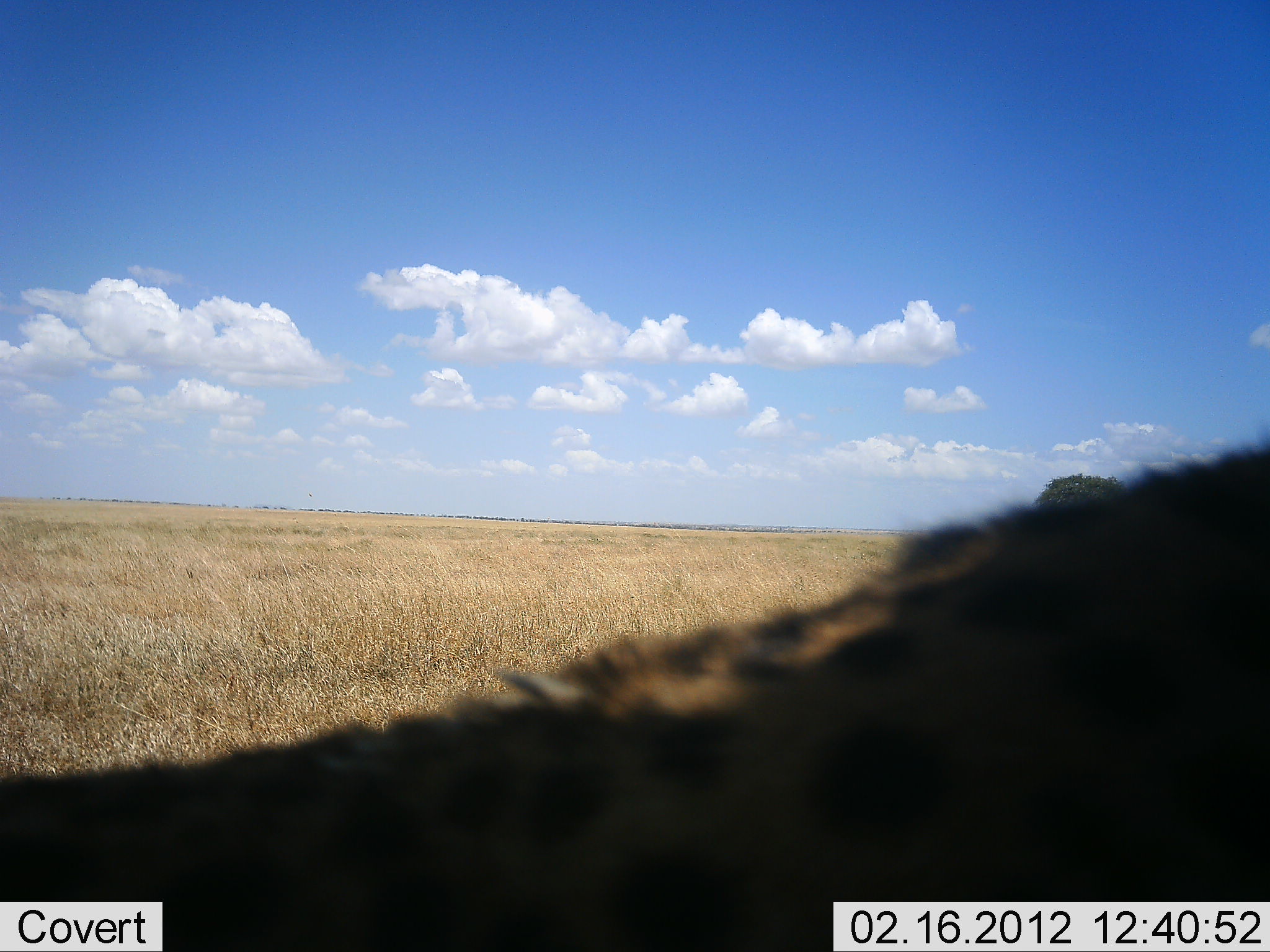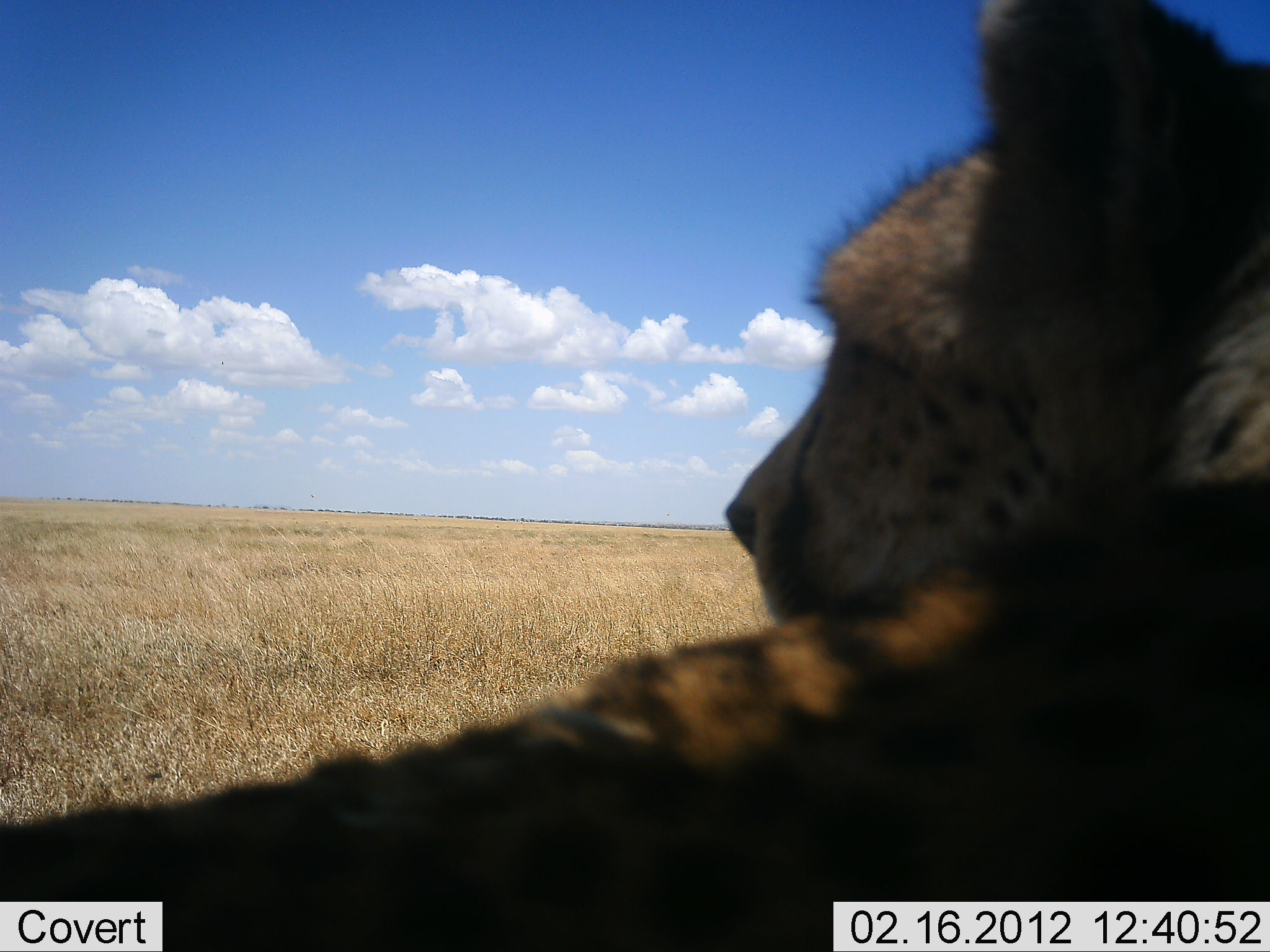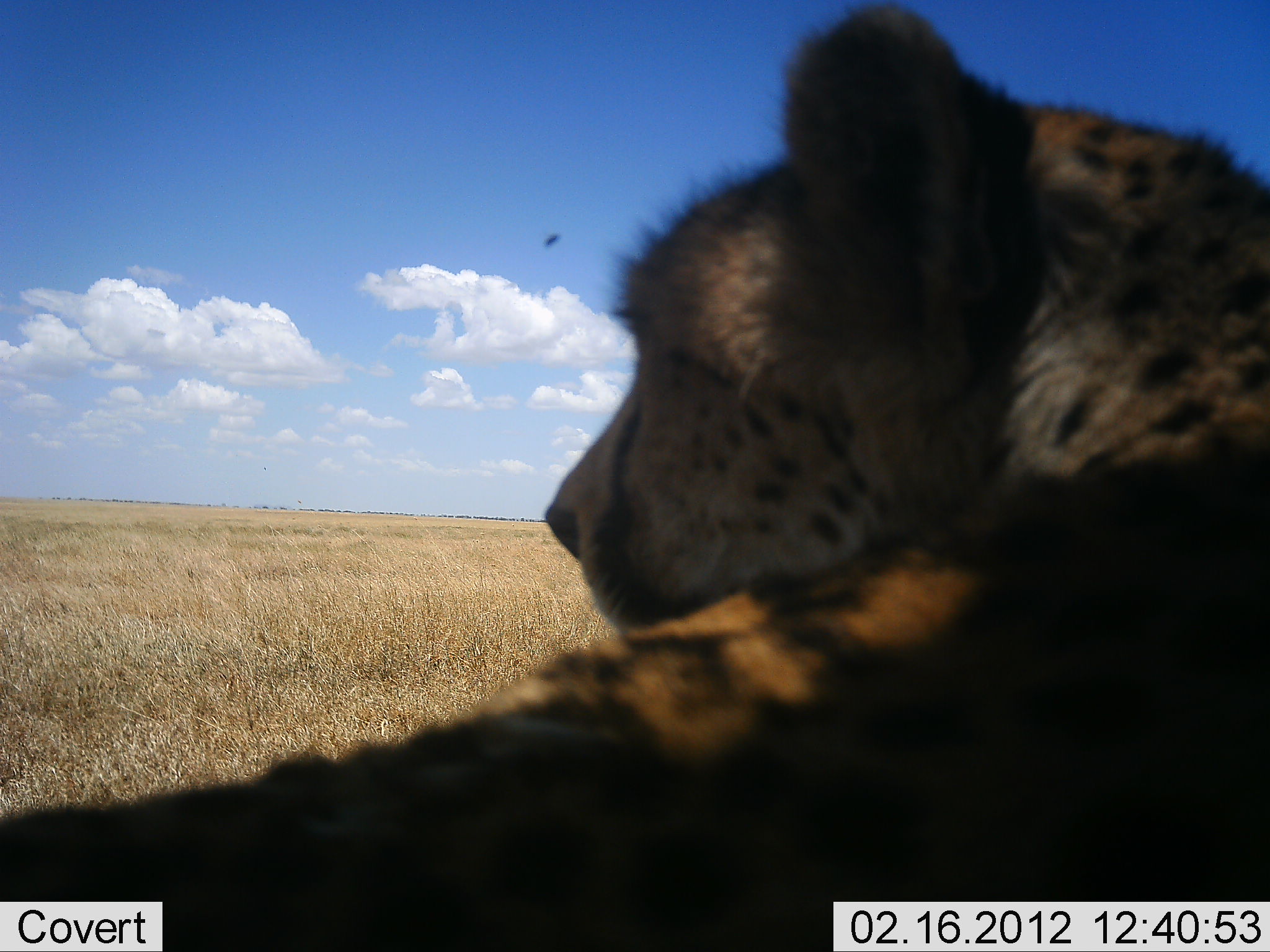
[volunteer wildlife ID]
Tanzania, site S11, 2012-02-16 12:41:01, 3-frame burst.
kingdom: Animalia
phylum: Chordata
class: Mammalia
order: Carnivora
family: Felidae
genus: Acinonyx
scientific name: Acinonyx jubatus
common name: cheetah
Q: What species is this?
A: Cheetah (Acinonyx jubatus).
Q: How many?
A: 1.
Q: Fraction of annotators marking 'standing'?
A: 20%.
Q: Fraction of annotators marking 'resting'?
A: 75%.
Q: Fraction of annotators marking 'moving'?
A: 10%.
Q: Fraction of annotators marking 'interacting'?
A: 0%.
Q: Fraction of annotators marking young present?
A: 0%.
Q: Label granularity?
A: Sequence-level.